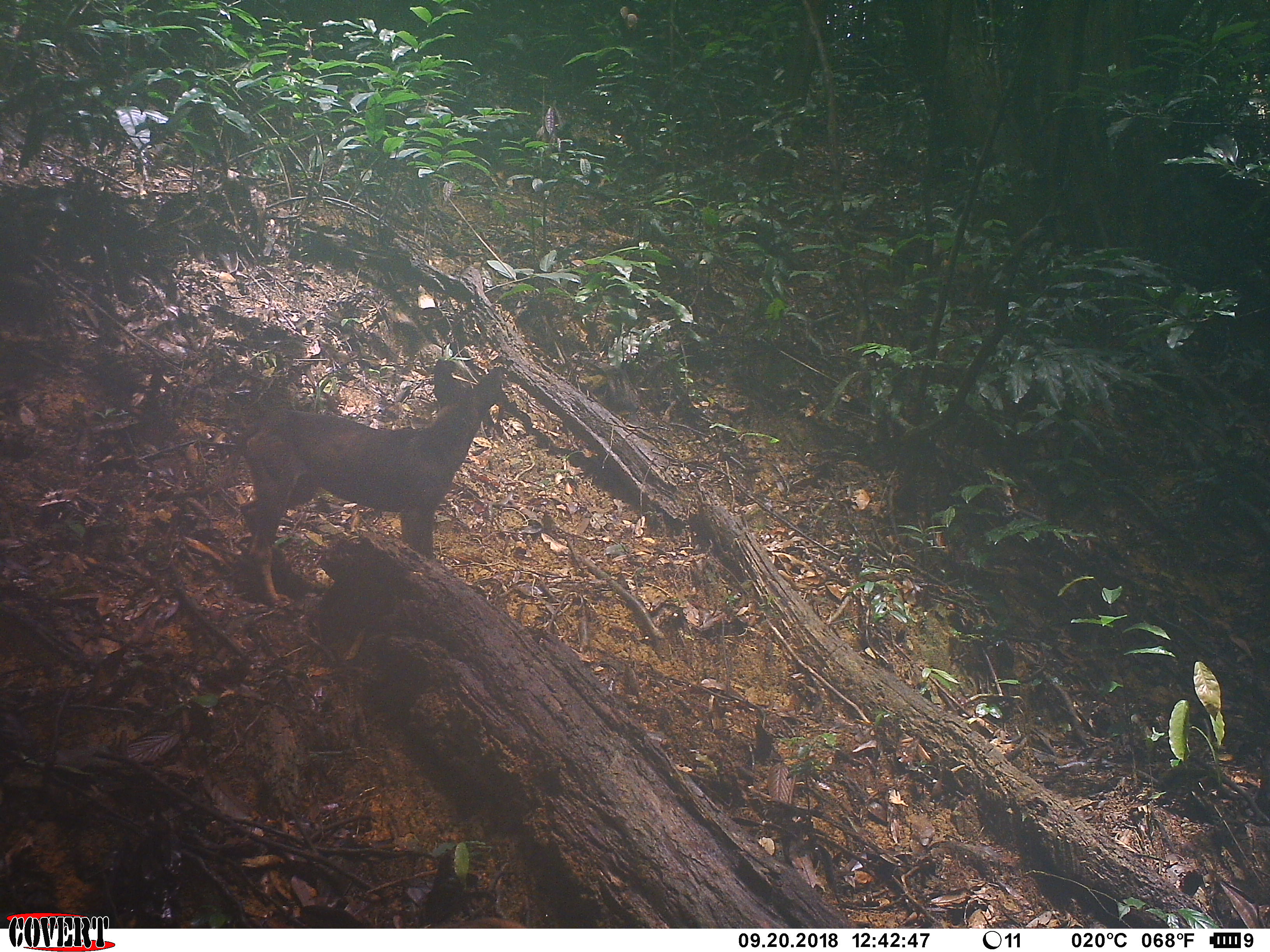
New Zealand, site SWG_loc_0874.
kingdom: Animalia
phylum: Chordata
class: Mammalia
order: Carnivora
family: Canidae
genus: Canis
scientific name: Canis familiaris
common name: domestic dog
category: dog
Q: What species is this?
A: Dog (domestic dog) (Canis familiaris).